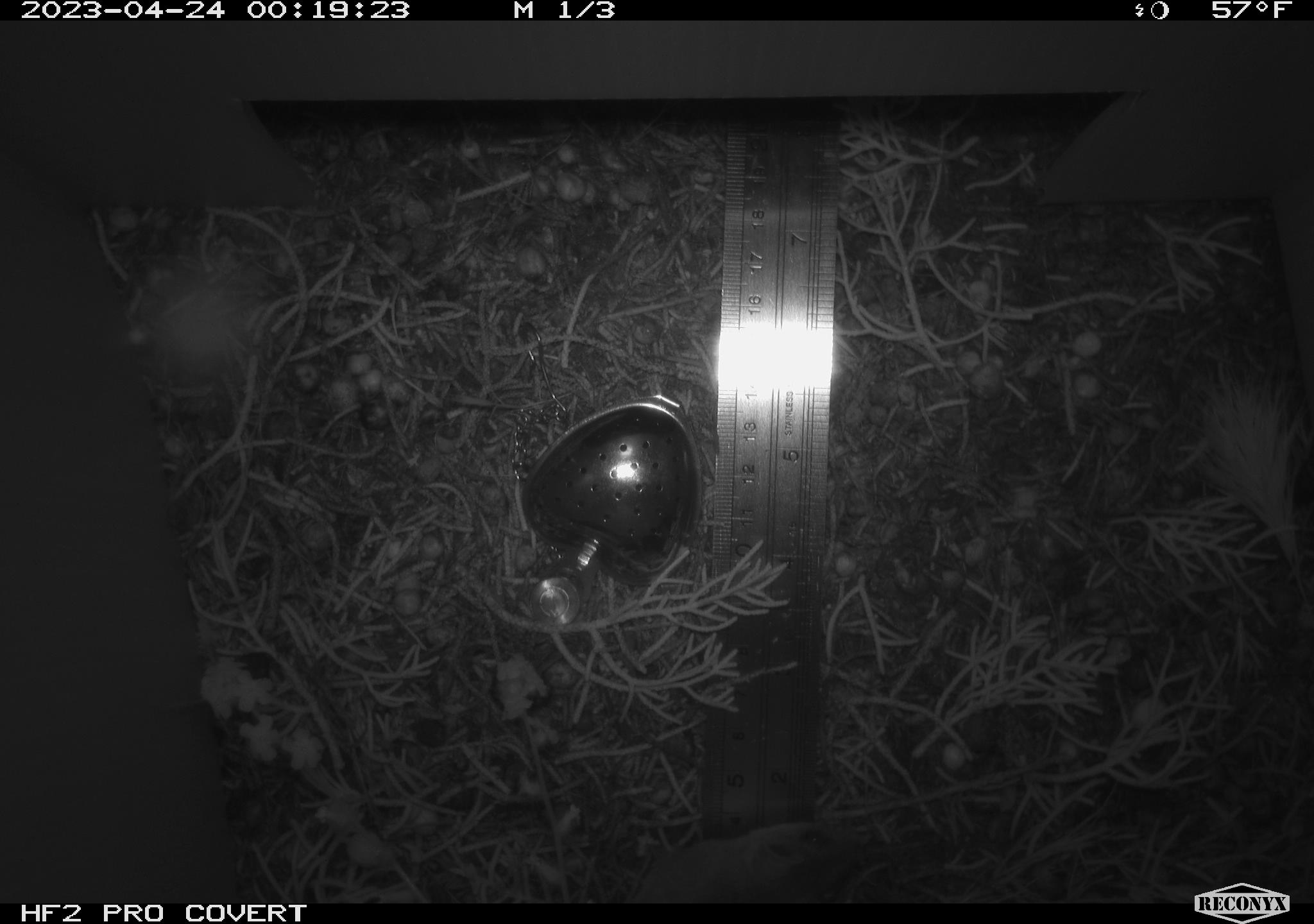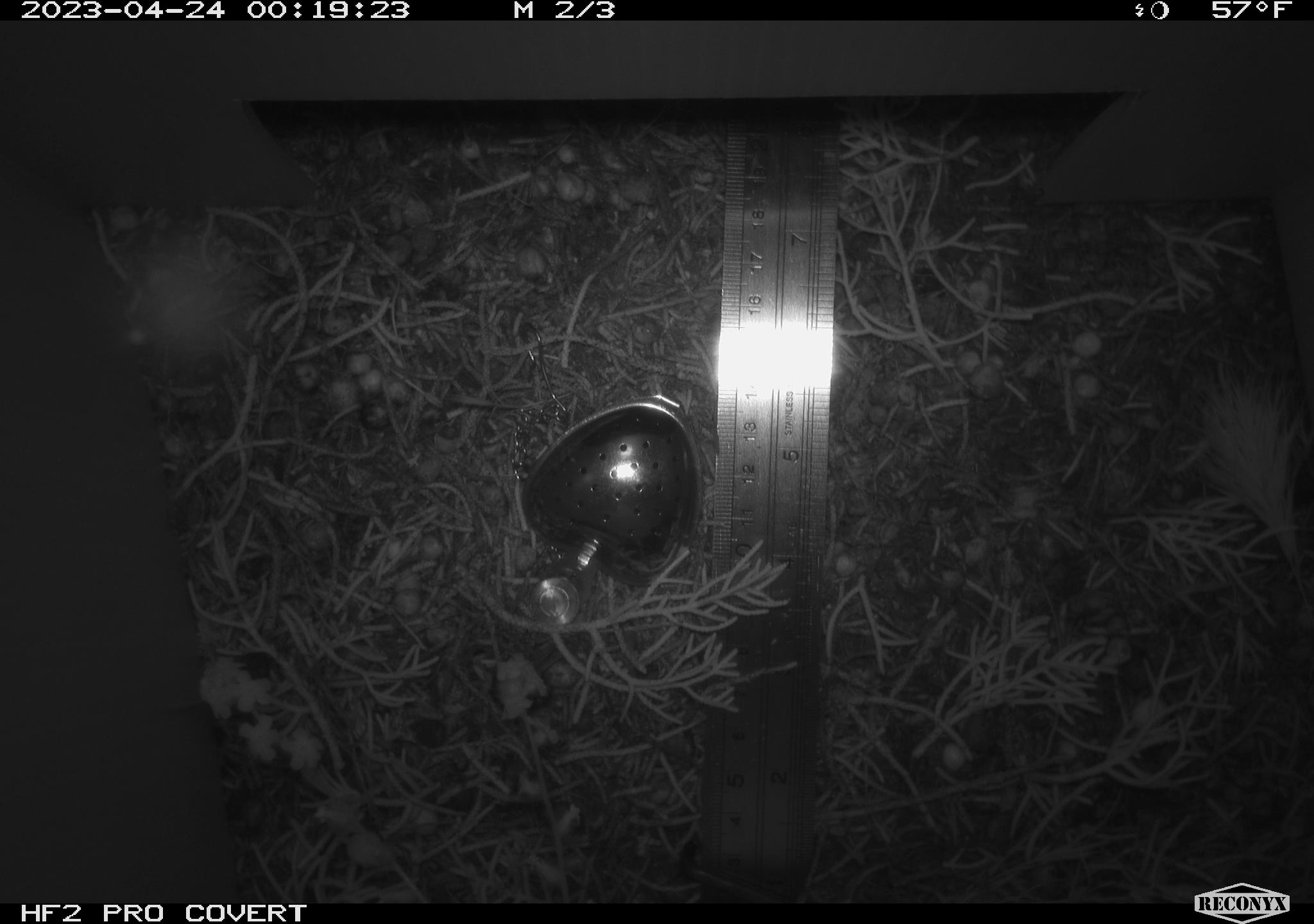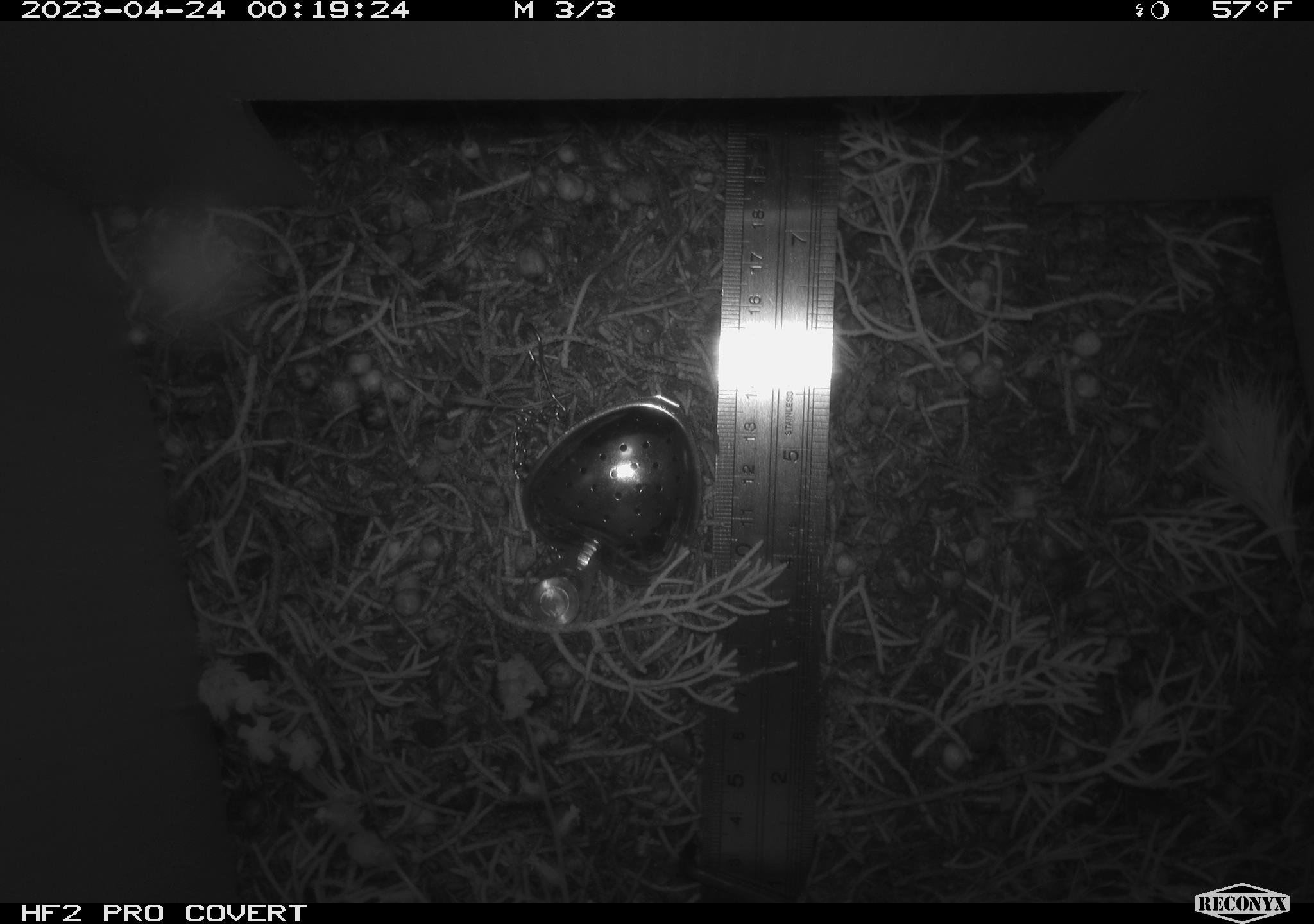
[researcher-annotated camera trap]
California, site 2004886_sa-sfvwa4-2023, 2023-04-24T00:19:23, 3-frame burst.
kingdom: Animalia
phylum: Chordata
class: Mammalia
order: Rodentia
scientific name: Rodentia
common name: mouse species